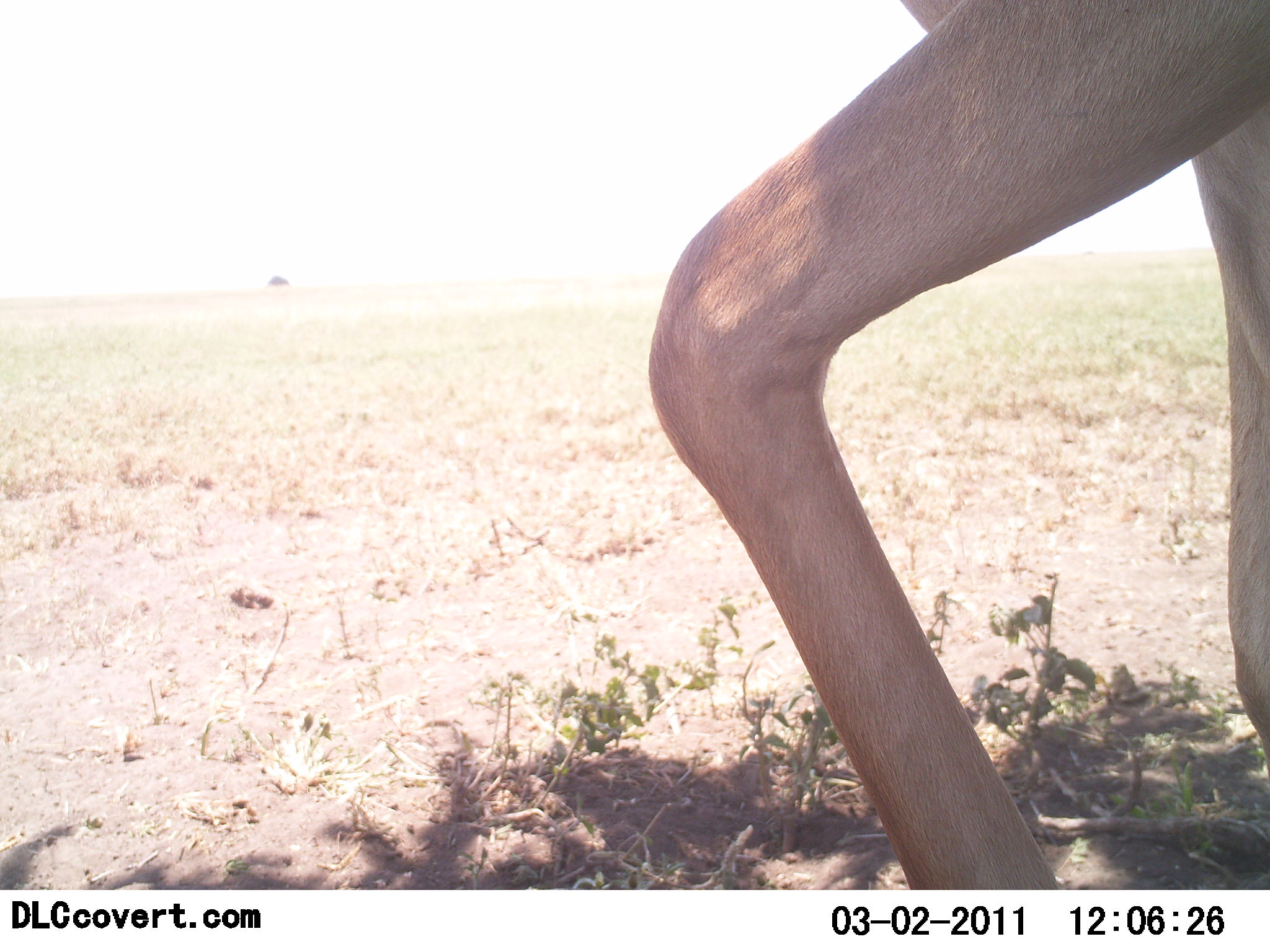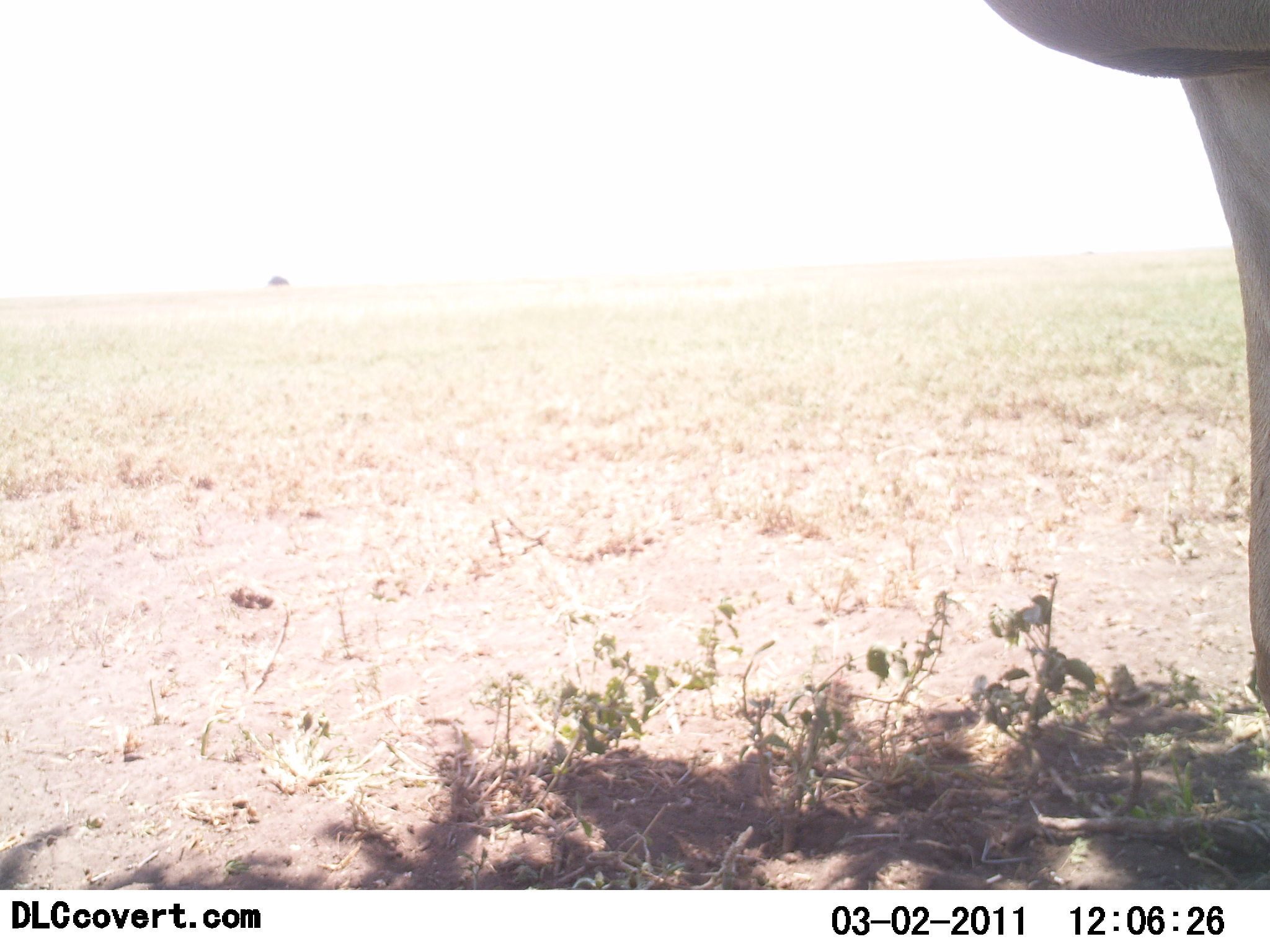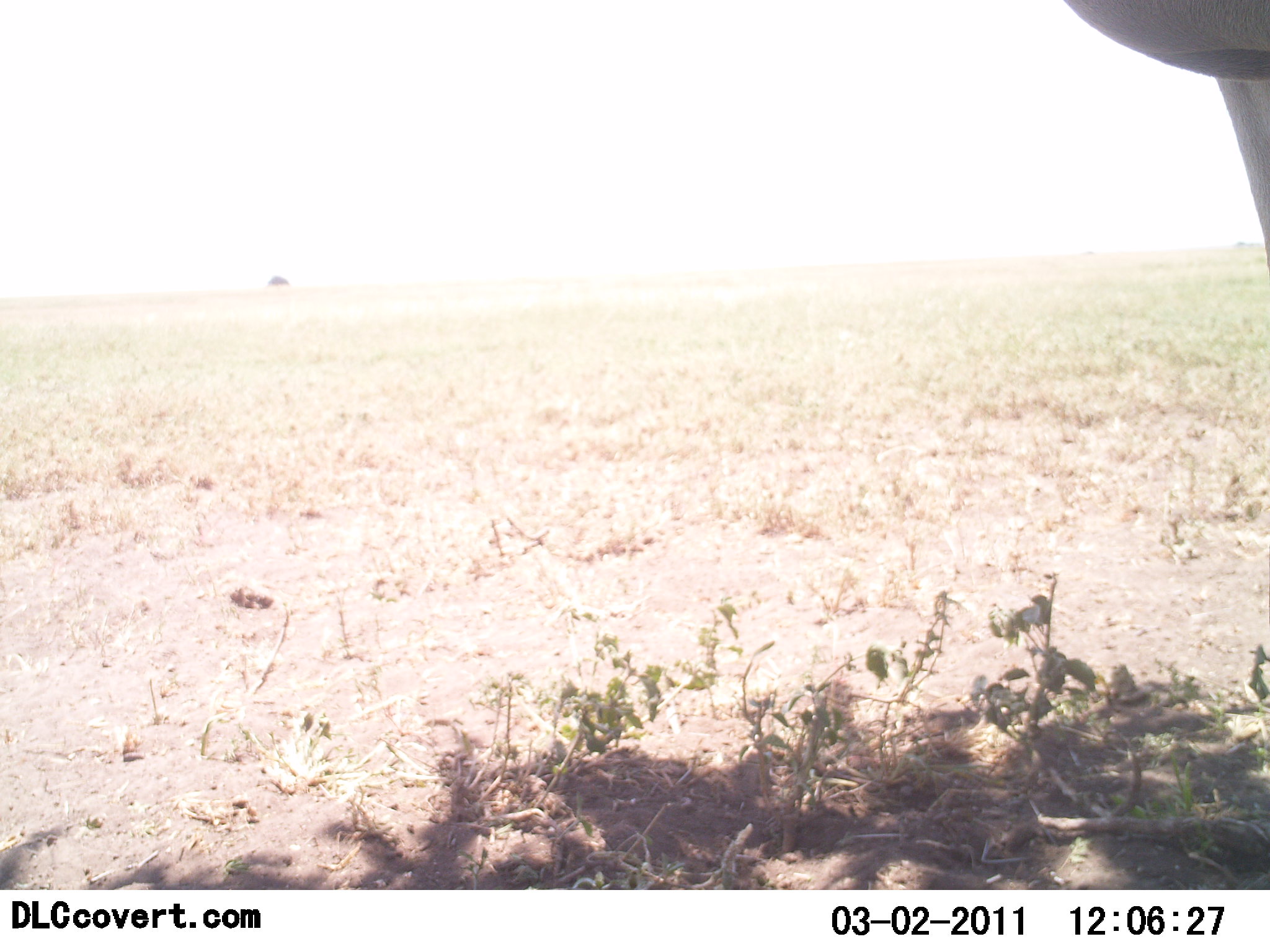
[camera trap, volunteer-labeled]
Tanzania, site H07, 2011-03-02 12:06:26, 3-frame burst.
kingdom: Animalia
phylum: Chordata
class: Mammalia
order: Artiodactyla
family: Bovidae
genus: Aepyceros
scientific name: Aepyceros melampus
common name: impala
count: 1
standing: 40%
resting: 0%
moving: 60%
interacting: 0%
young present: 0%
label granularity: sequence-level